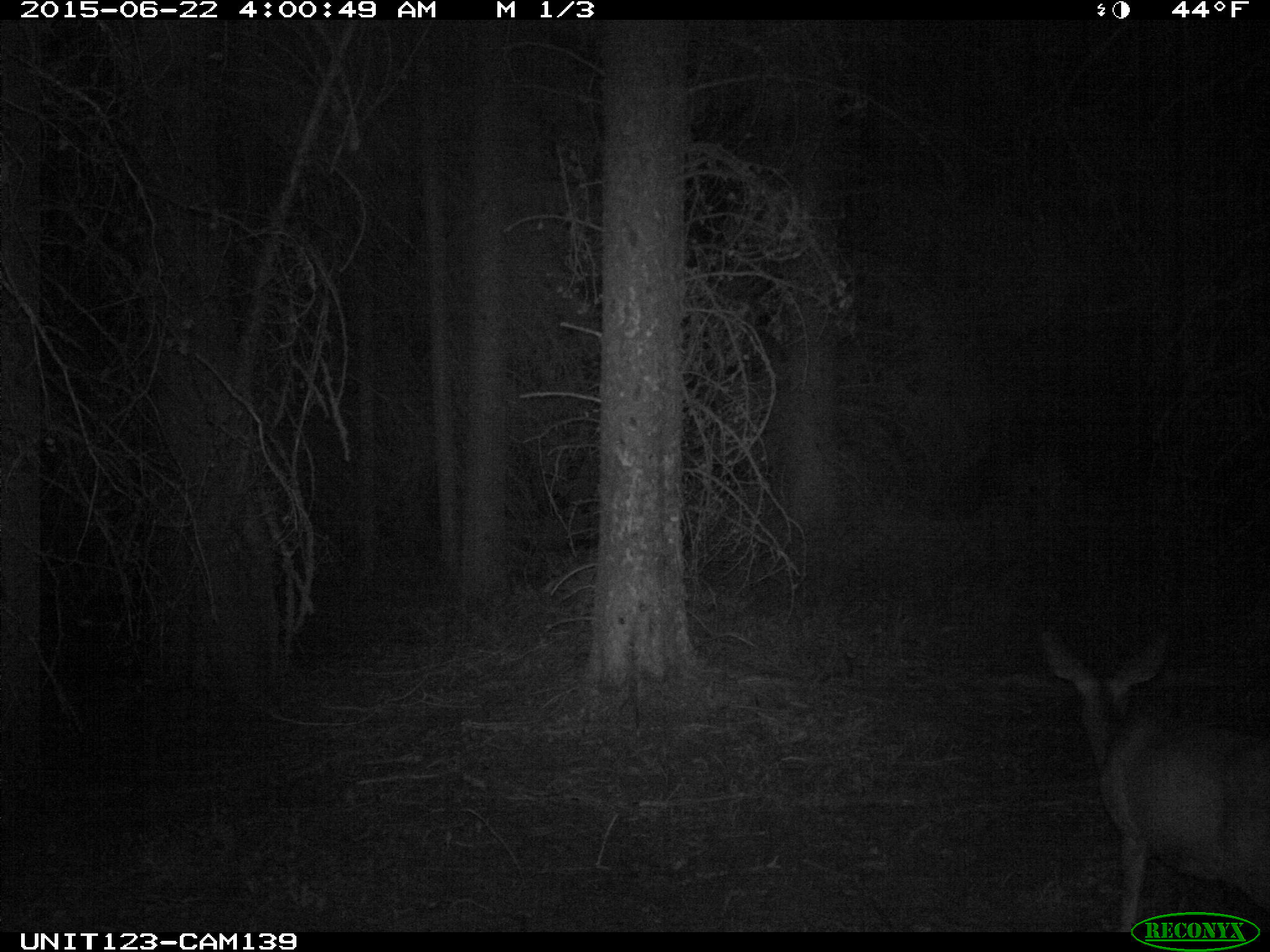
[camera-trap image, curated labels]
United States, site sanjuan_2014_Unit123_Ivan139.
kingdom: Animalia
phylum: Chordata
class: Mammalia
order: Artiodactyla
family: Cervidae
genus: Odocoileus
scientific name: Odocoileus hemionus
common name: mule deer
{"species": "Odocoileus hemionus (mule deer)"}